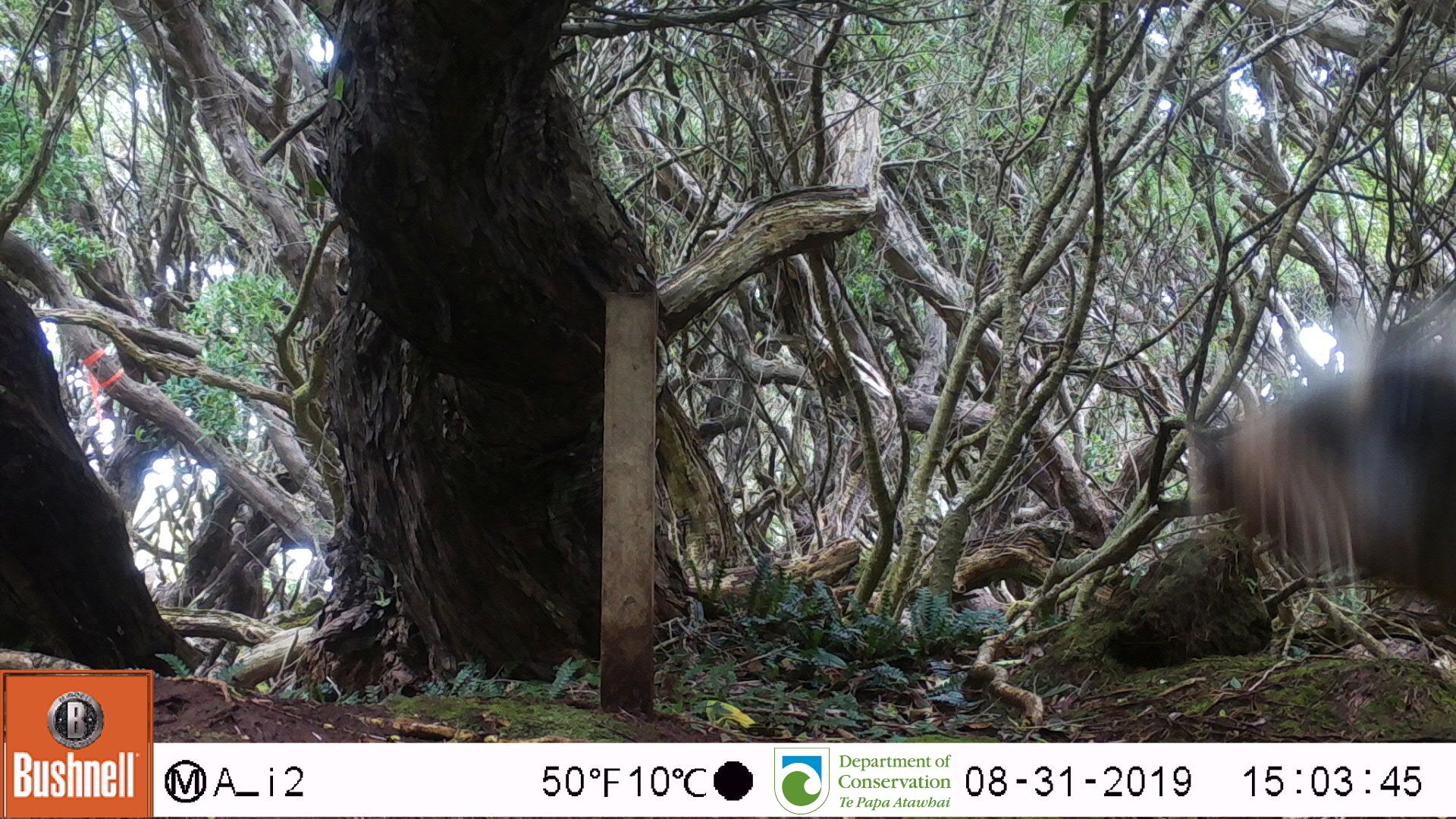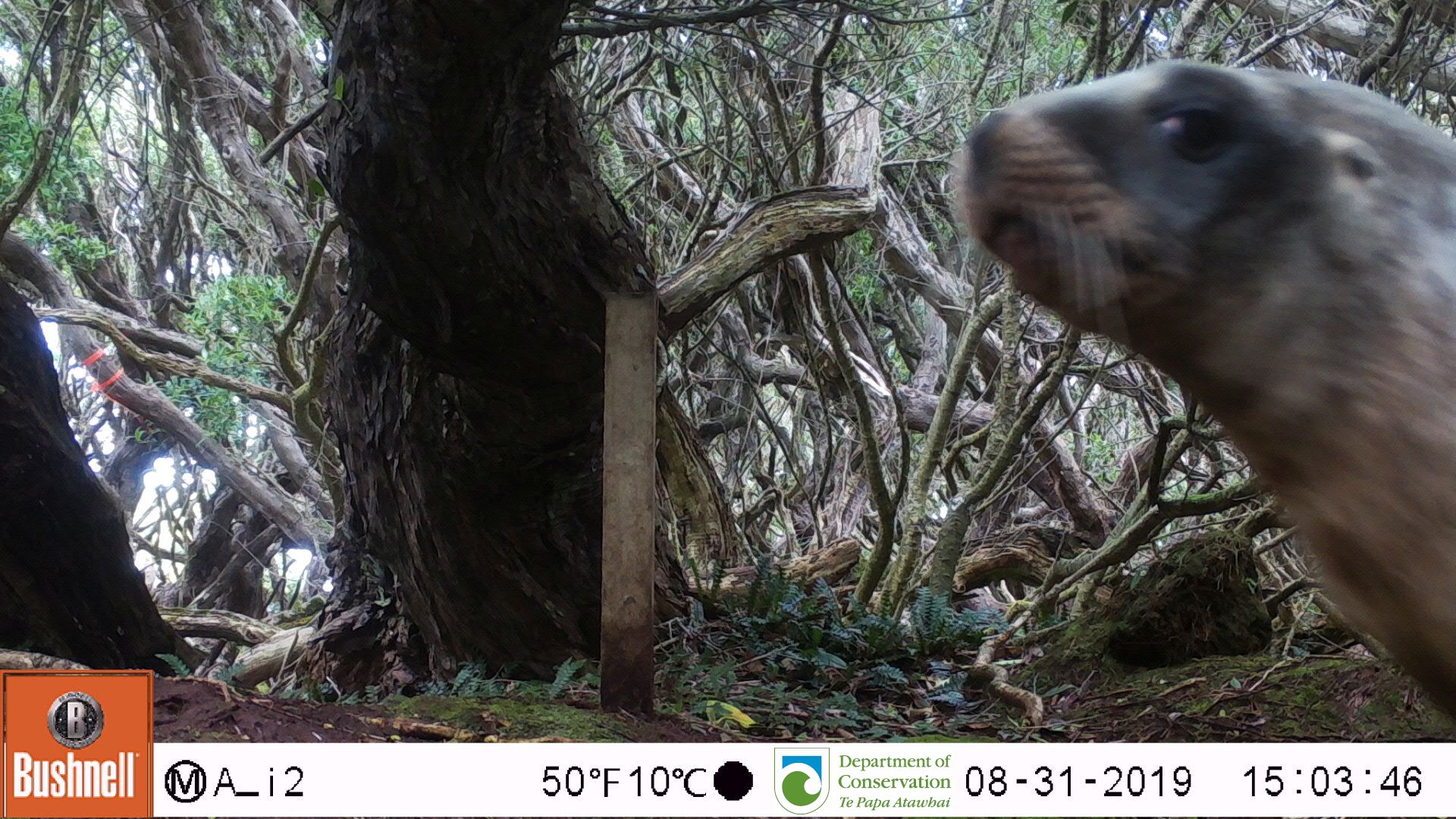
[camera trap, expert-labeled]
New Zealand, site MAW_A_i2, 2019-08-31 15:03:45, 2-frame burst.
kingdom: Animalia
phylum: Chordata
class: Mammalia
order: Carnivora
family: Otariidae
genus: Phocarctos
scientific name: Phocarctos hookeri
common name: new zealand sea lion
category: sealion